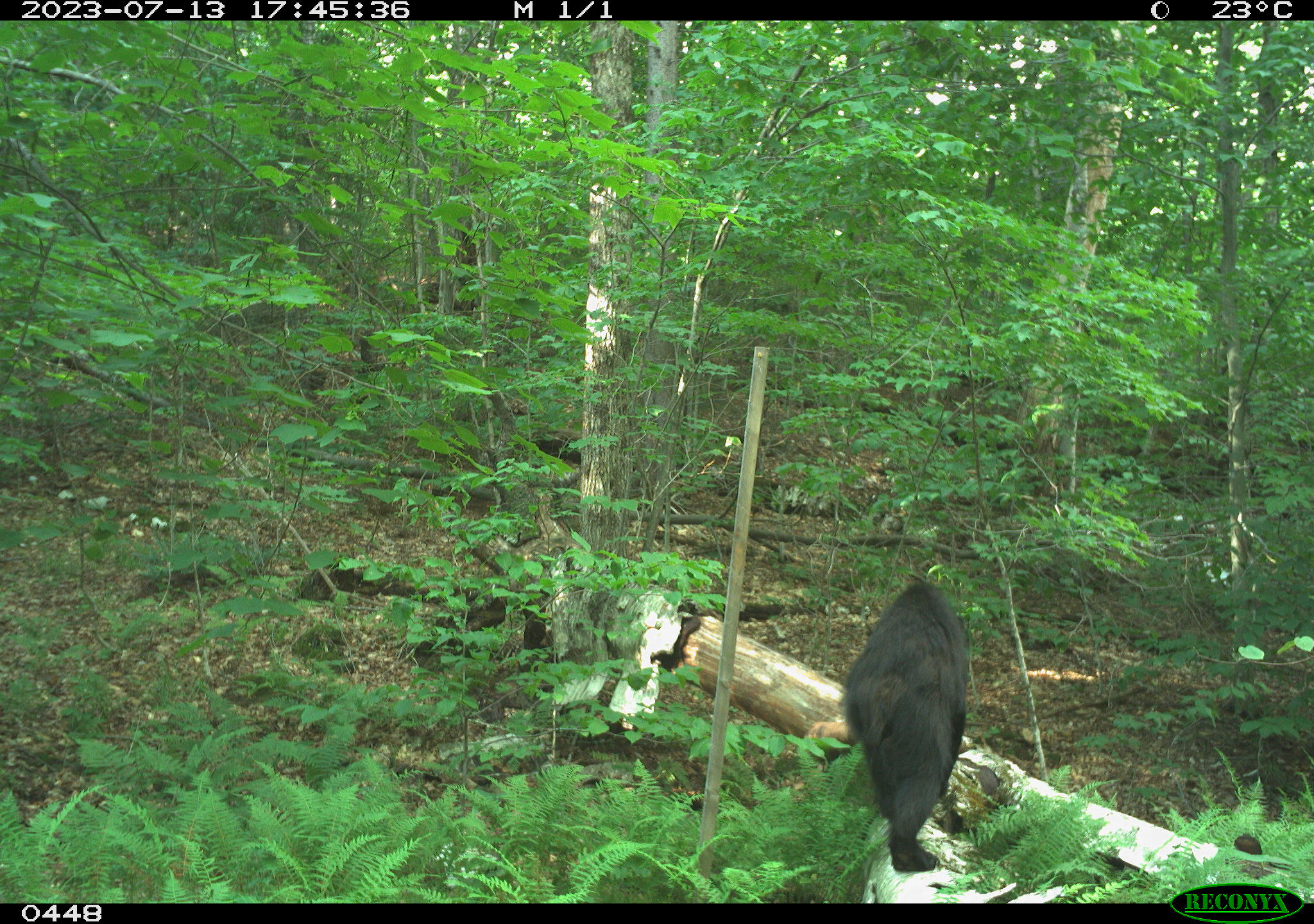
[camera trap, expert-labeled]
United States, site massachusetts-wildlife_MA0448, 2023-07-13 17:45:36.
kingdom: Animalia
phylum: Chordata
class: Mammalia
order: Carnivora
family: Ursidae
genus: Ursus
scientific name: Ursus americanus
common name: black bear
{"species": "black bear (Ursus americanus)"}